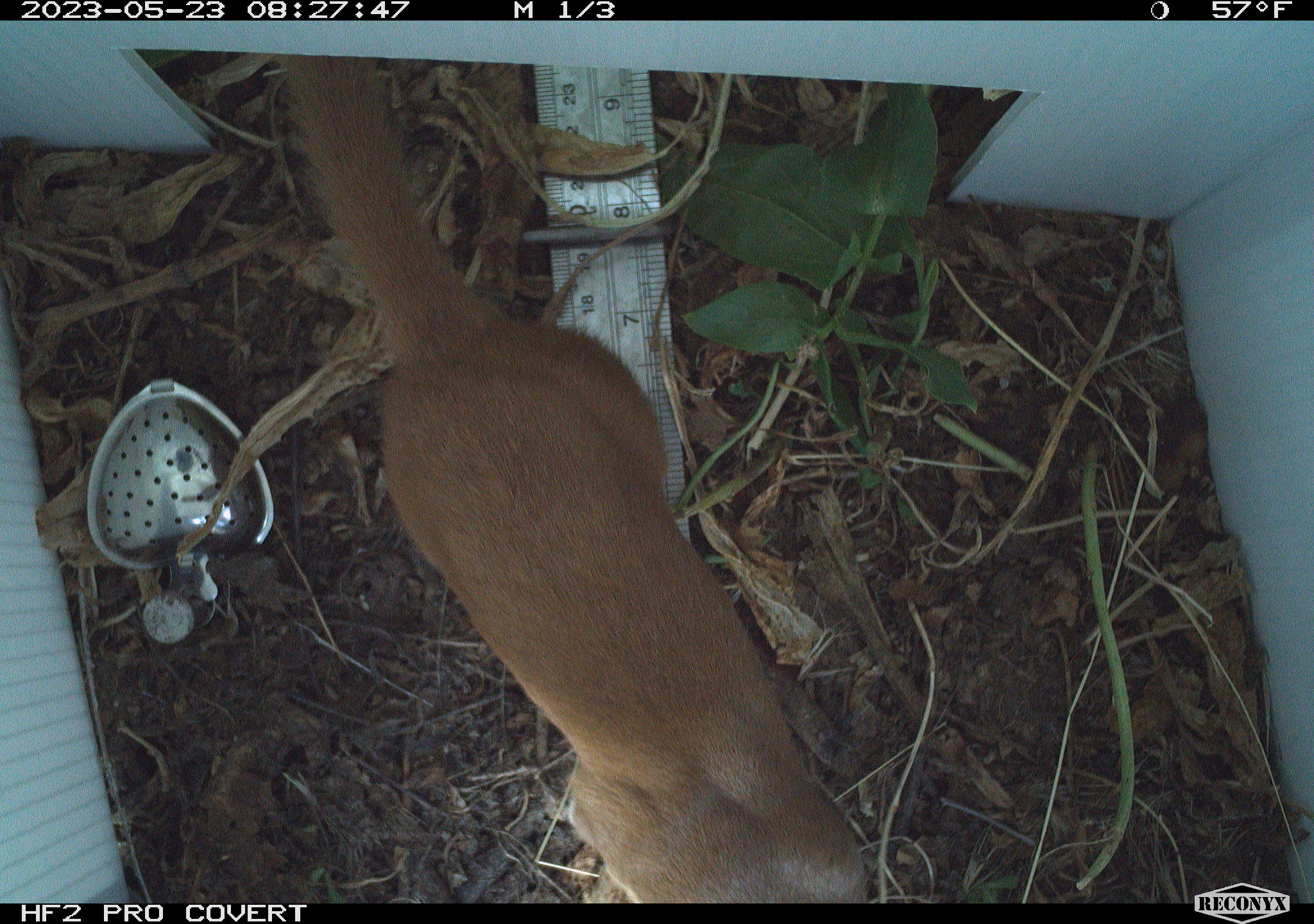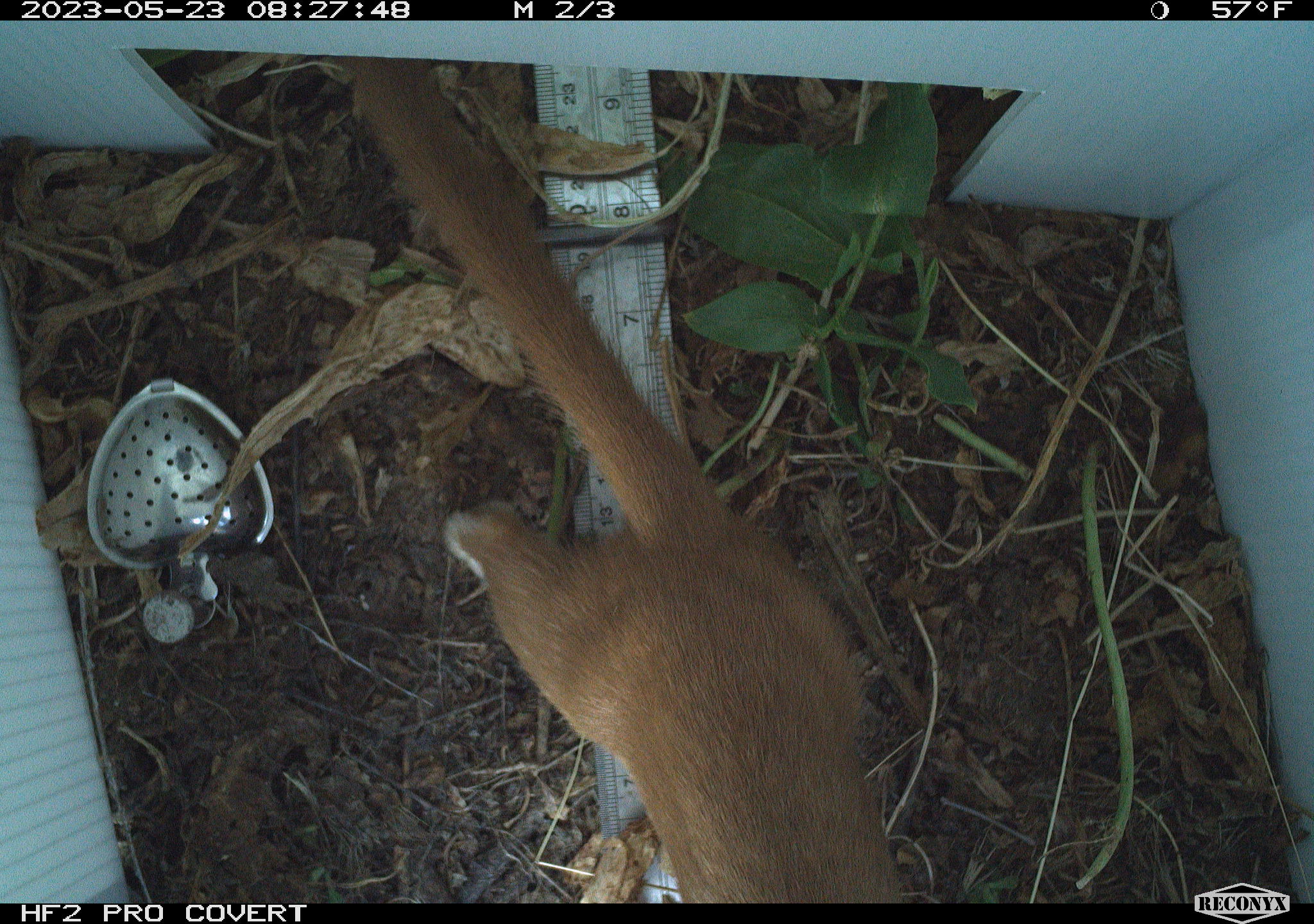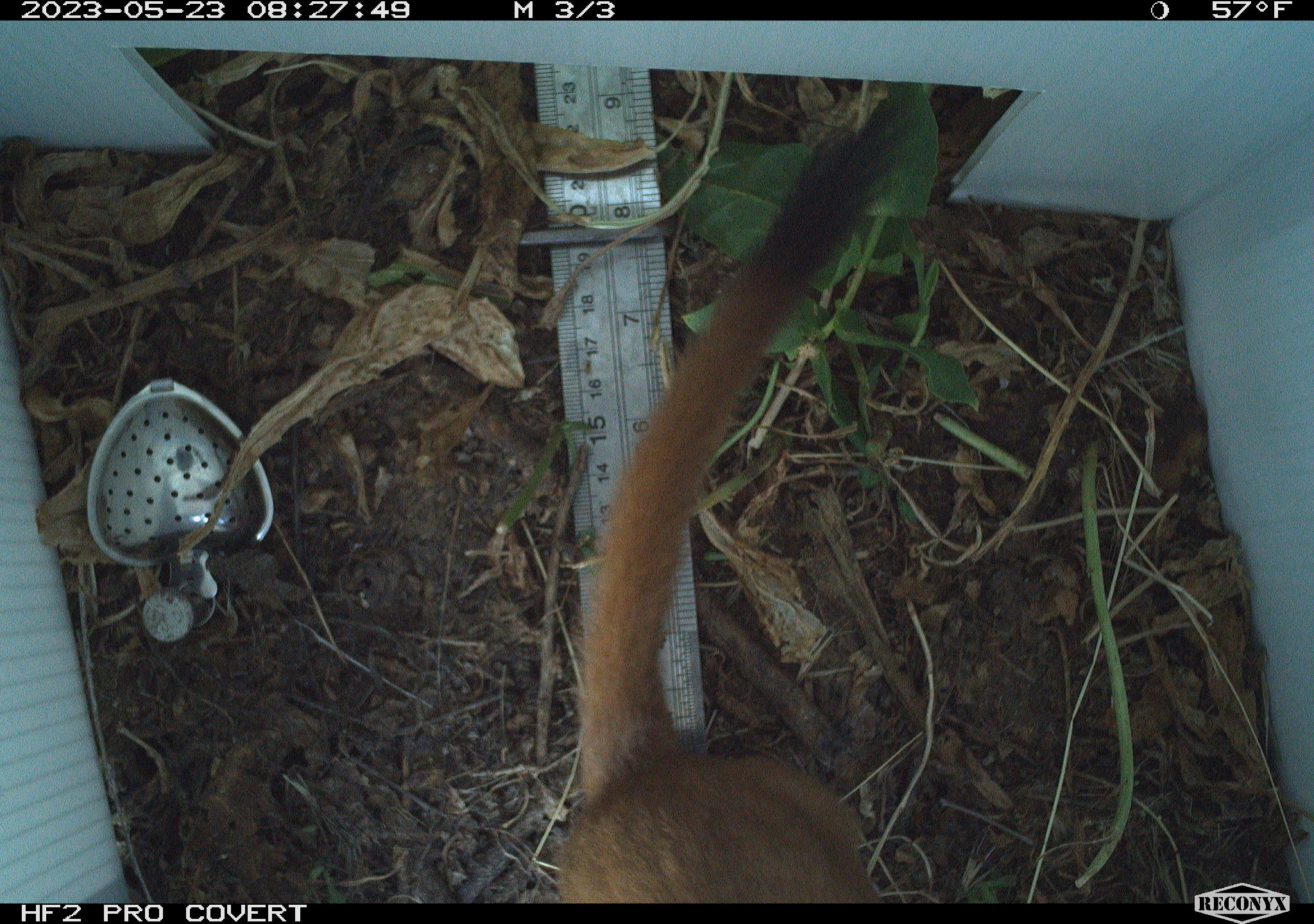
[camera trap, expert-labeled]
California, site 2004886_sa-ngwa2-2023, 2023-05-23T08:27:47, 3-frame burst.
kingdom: Animalia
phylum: Chordata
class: Mammalia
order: Carnivora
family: Mustelidae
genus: Neogale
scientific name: Neogale frenata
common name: long-tailed weasel